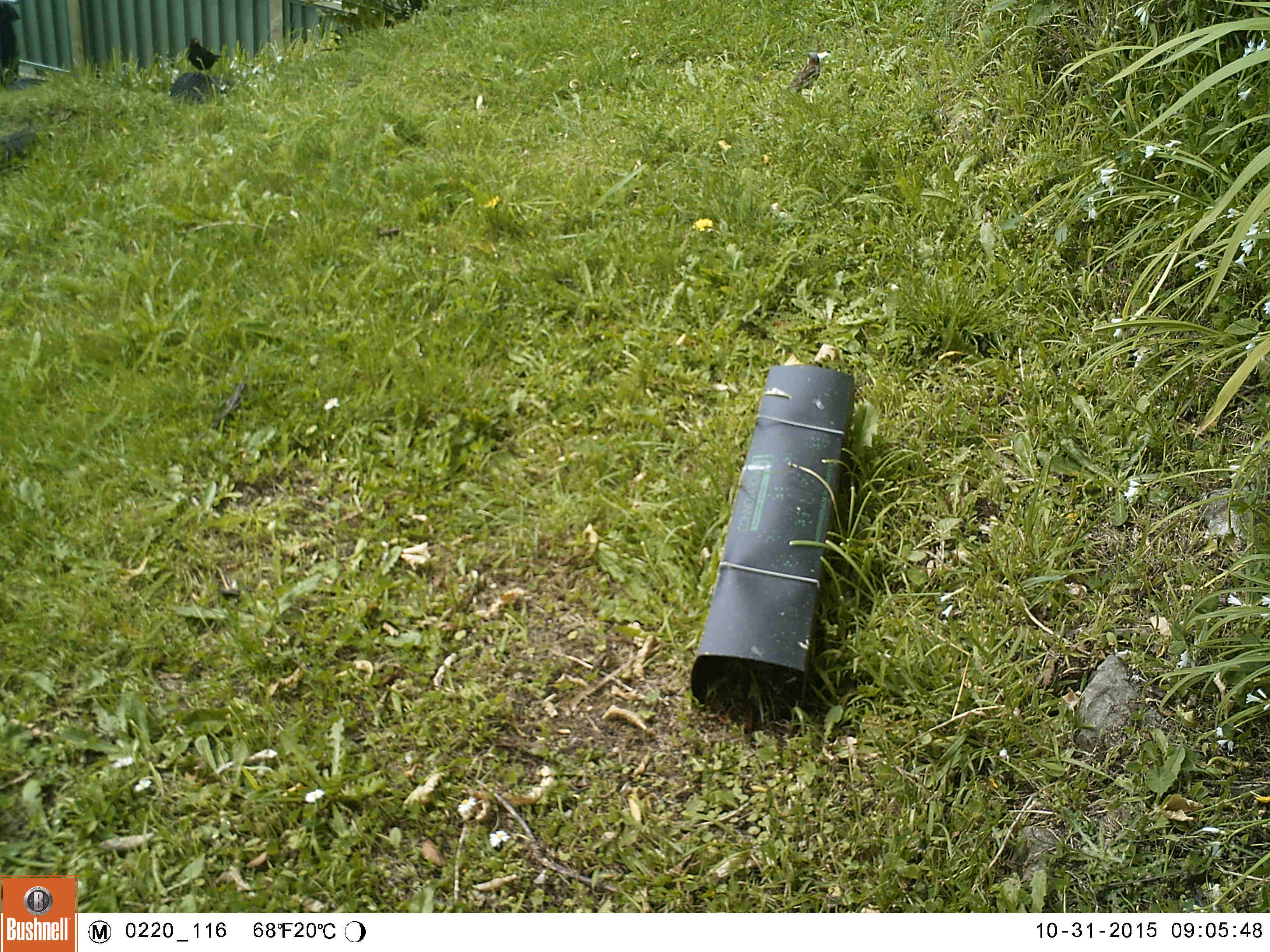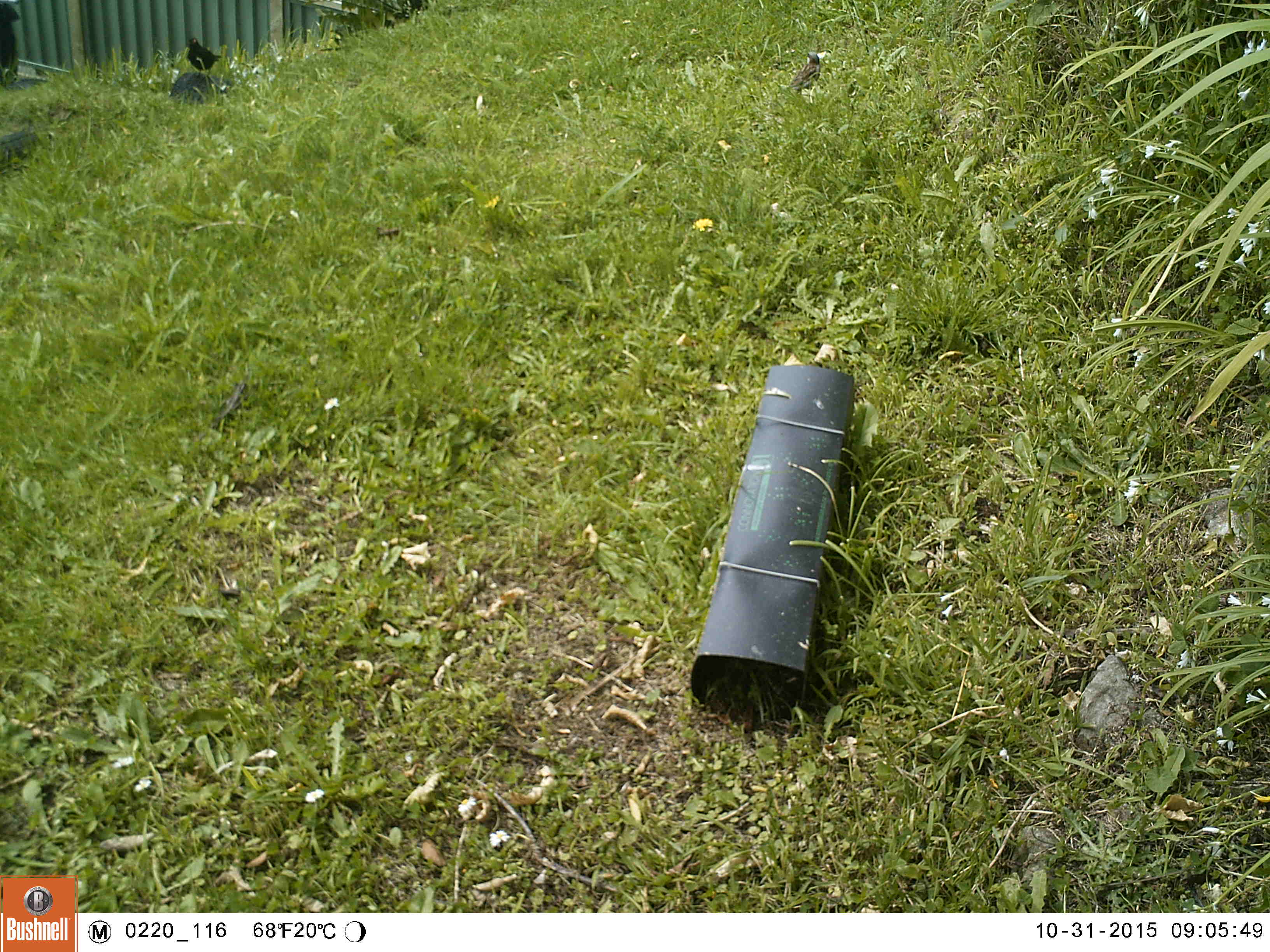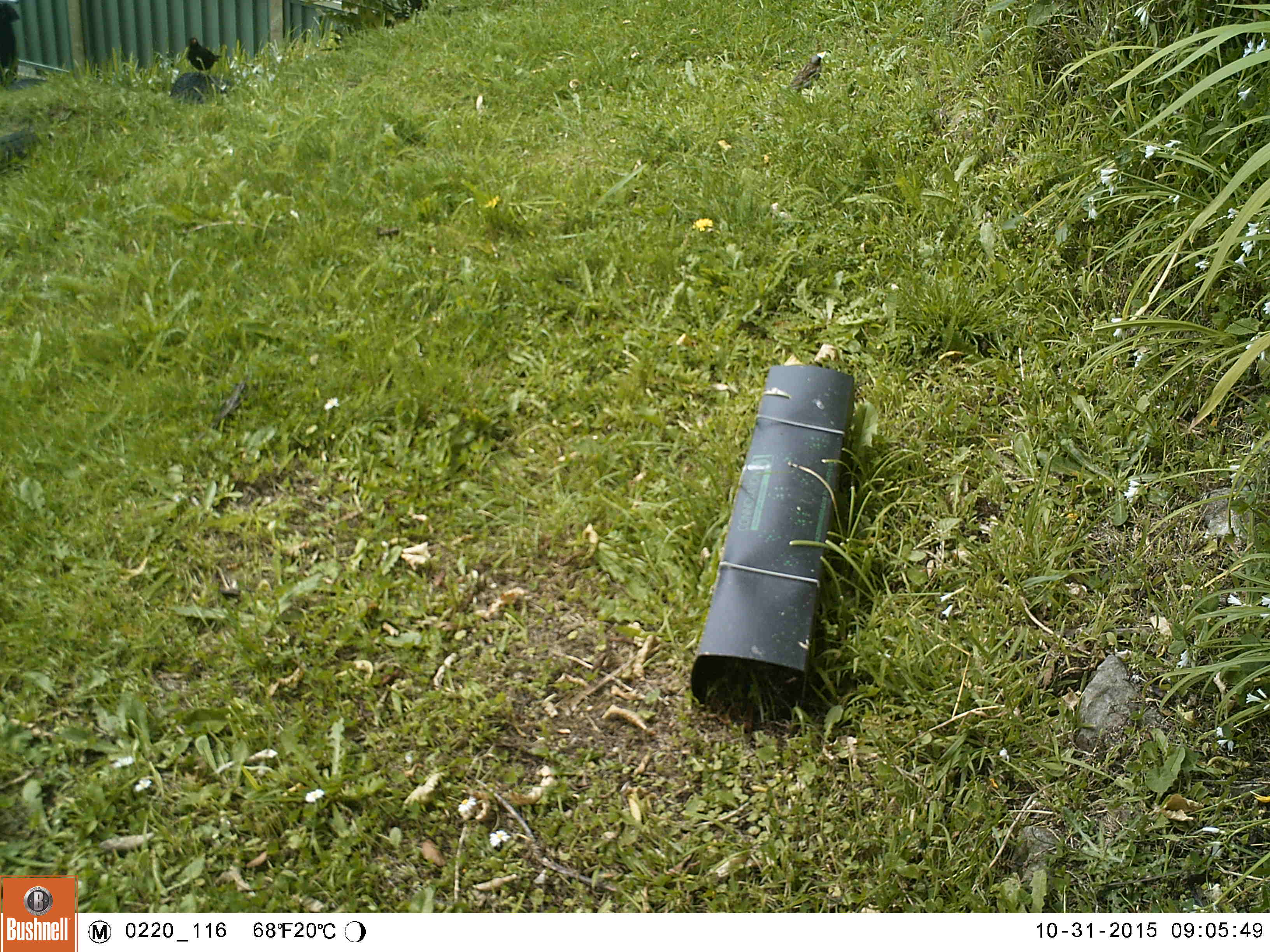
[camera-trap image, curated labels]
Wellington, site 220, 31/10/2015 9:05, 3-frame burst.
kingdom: Animalia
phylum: Chordata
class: Aves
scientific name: Aves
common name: bird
Bird (Aves).